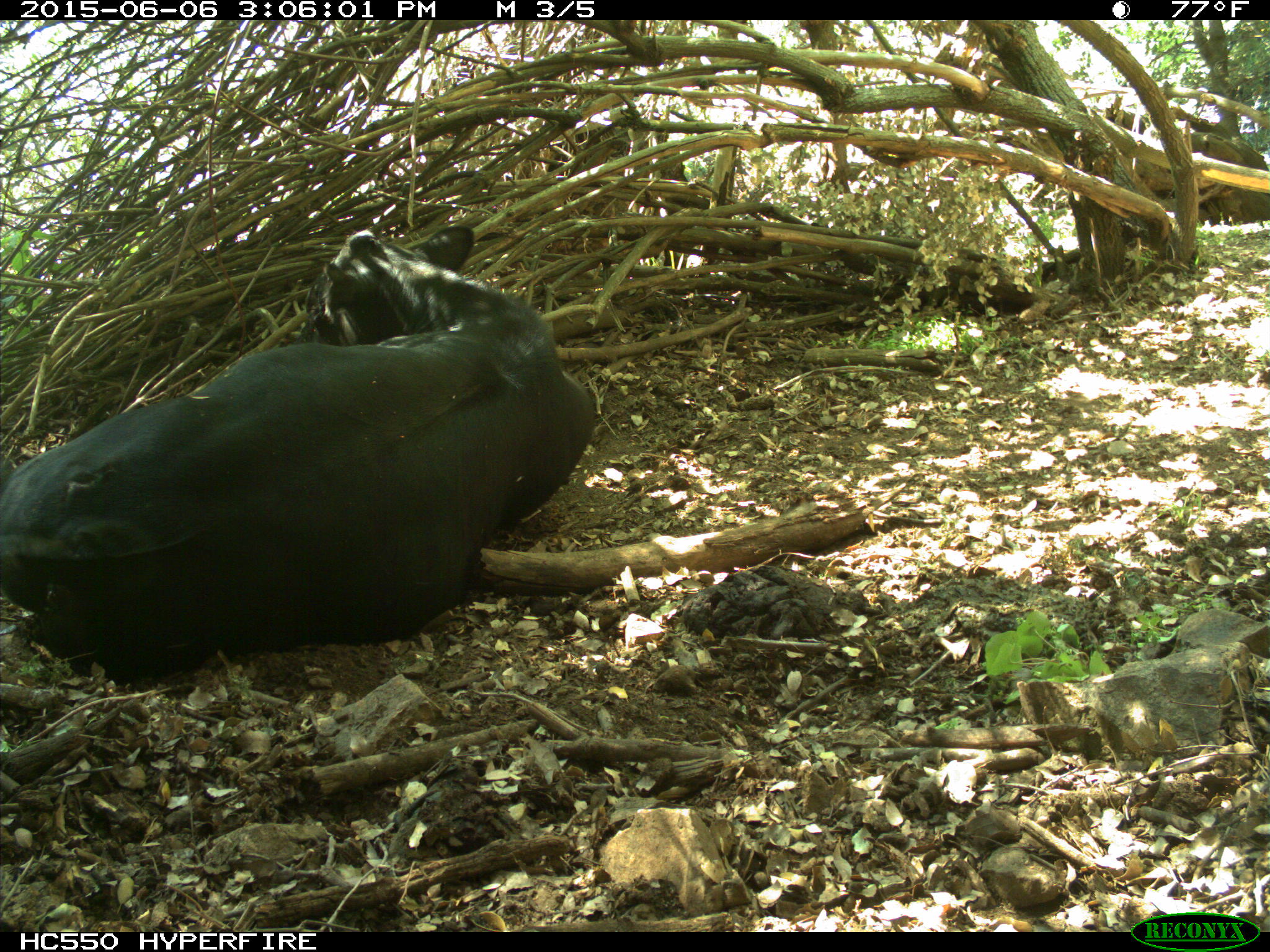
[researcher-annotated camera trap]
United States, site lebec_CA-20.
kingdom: Animalia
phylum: Chordata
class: Mammalia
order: Artiodactyla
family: Bovidae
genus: Bos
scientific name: Bos taurus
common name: domestic cow